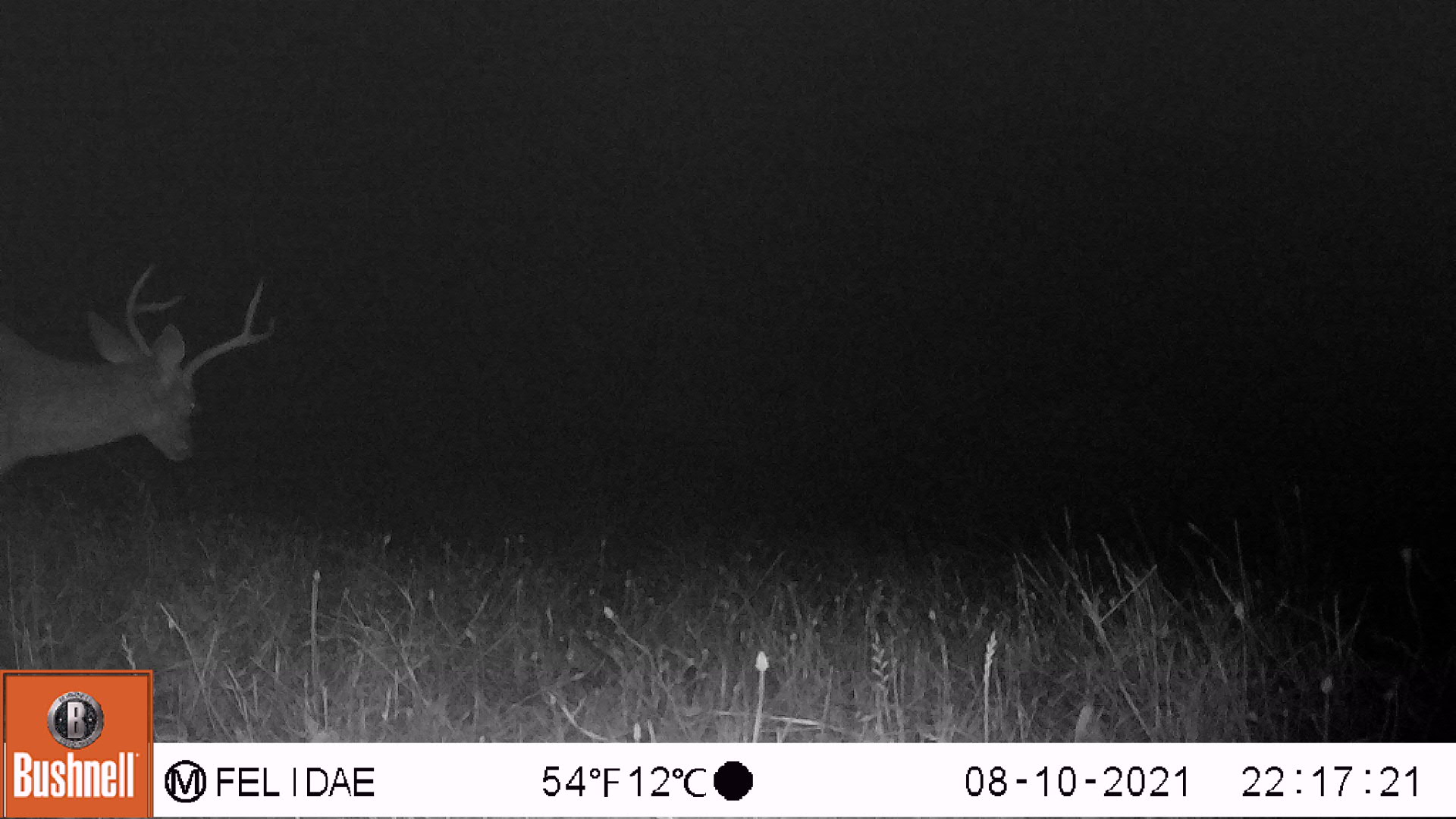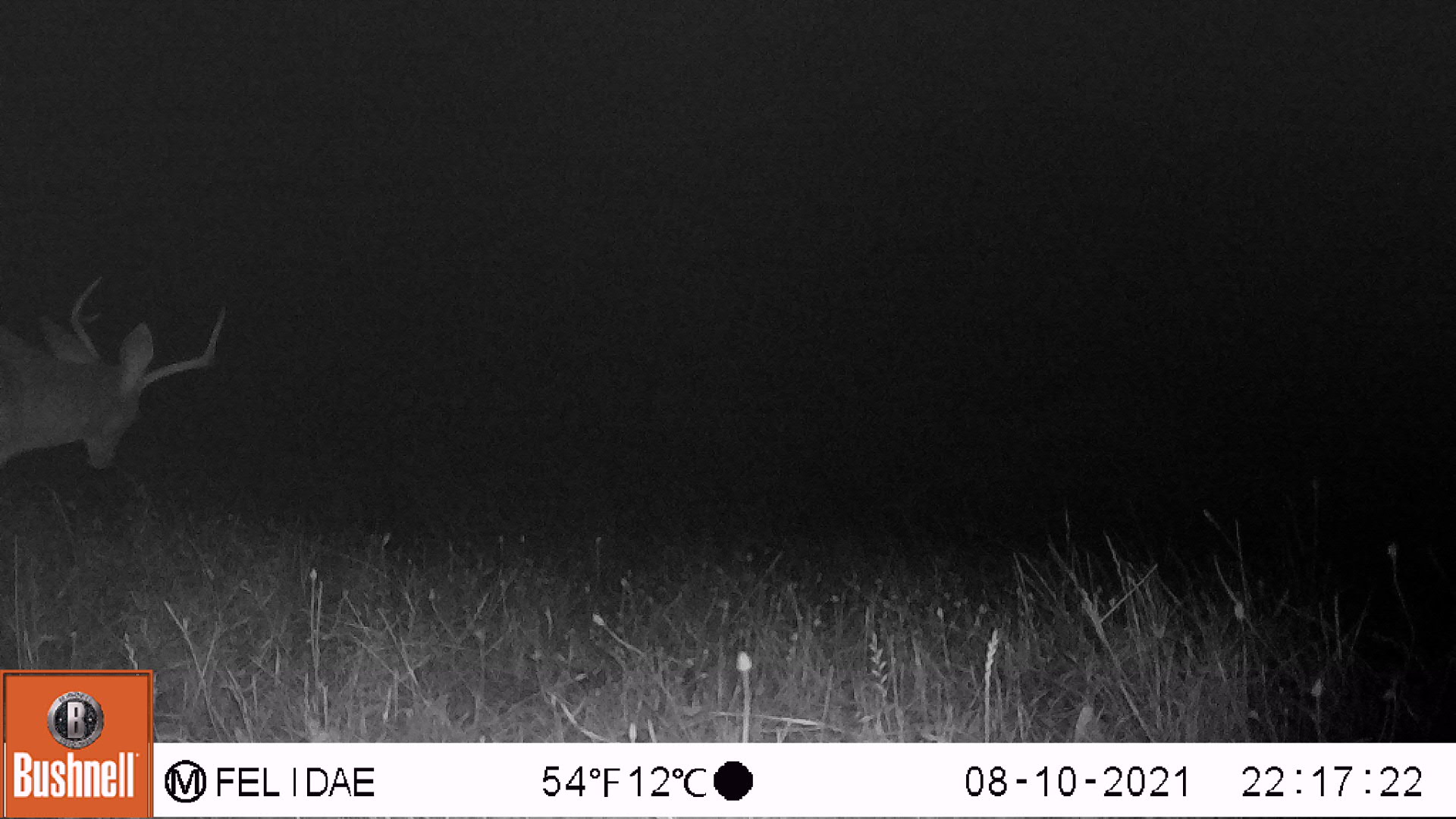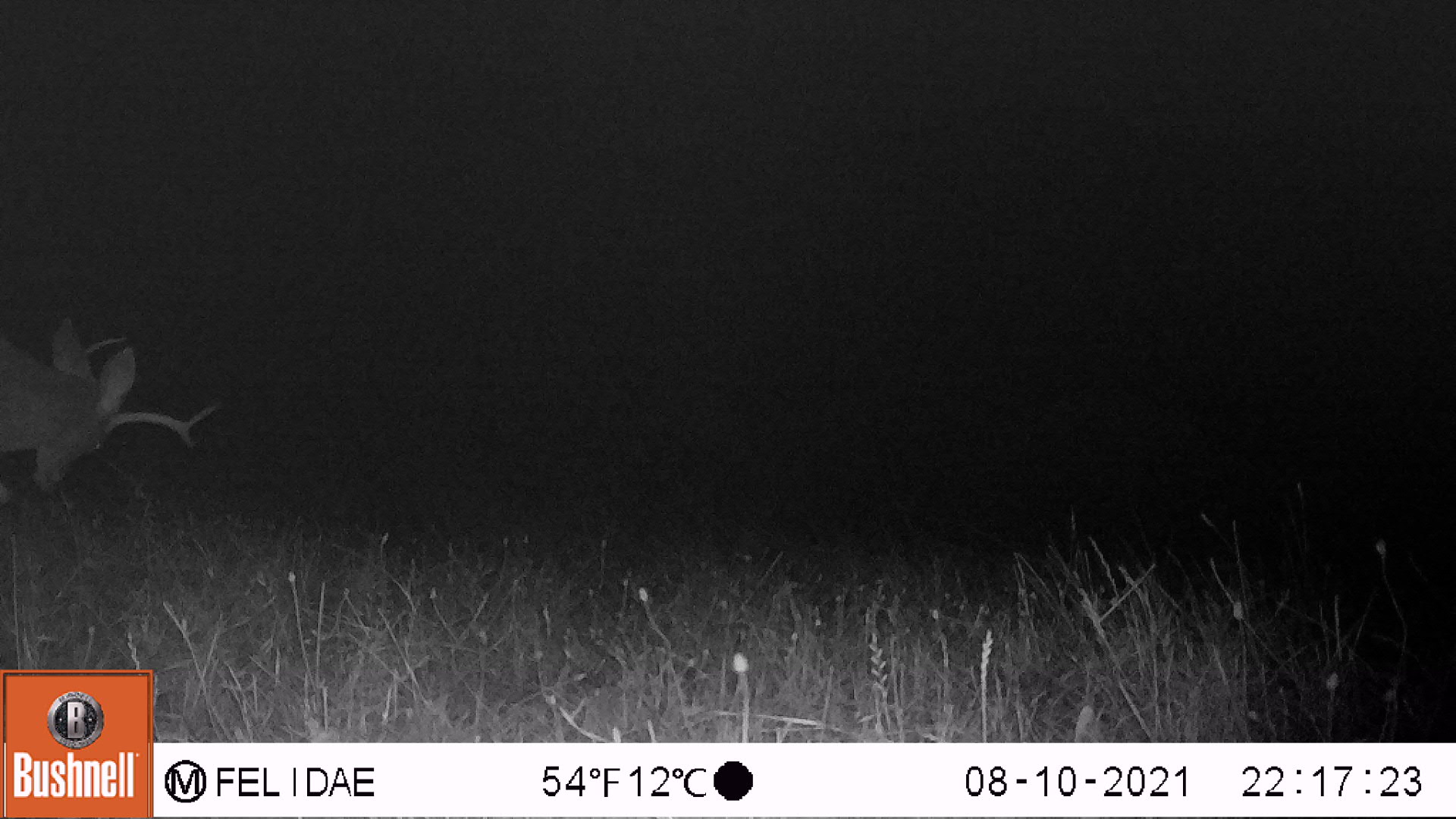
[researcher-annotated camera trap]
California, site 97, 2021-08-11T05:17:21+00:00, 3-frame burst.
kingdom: Animalia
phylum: Chordata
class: Mammalia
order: Artiodactyla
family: Cervidae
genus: Odocoileus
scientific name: Odocoileus hemionus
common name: mule deer